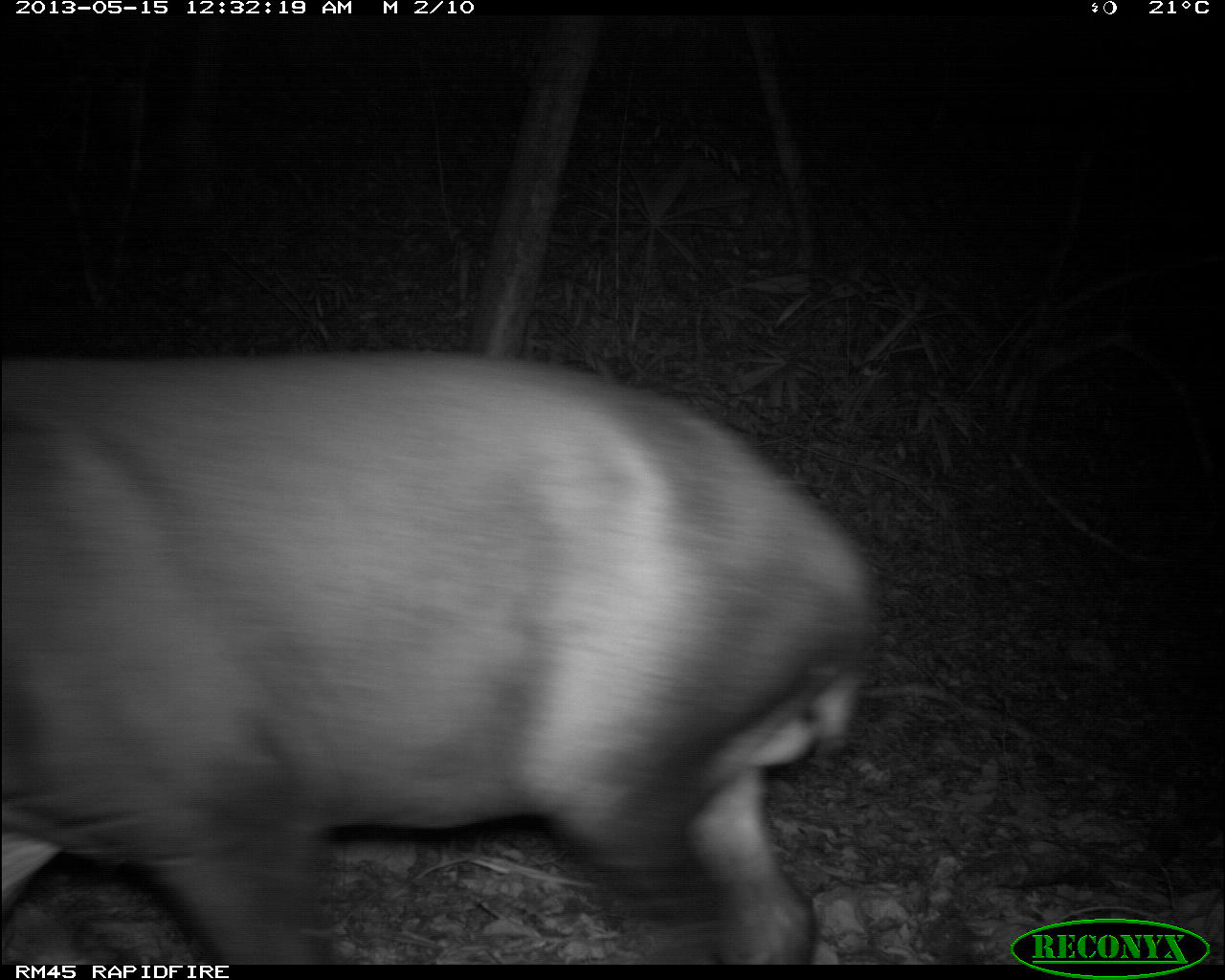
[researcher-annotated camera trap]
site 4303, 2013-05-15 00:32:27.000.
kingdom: Animalia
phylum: Chordata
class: Mammalia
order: Perissodactyla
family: Tapiridae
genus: Tapirus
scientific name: Tapirus bairdii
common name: baird's tapir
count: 1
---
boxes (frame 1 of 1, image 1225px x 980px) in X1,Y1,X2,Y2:
tapirus bairdii: 1,352,874,963